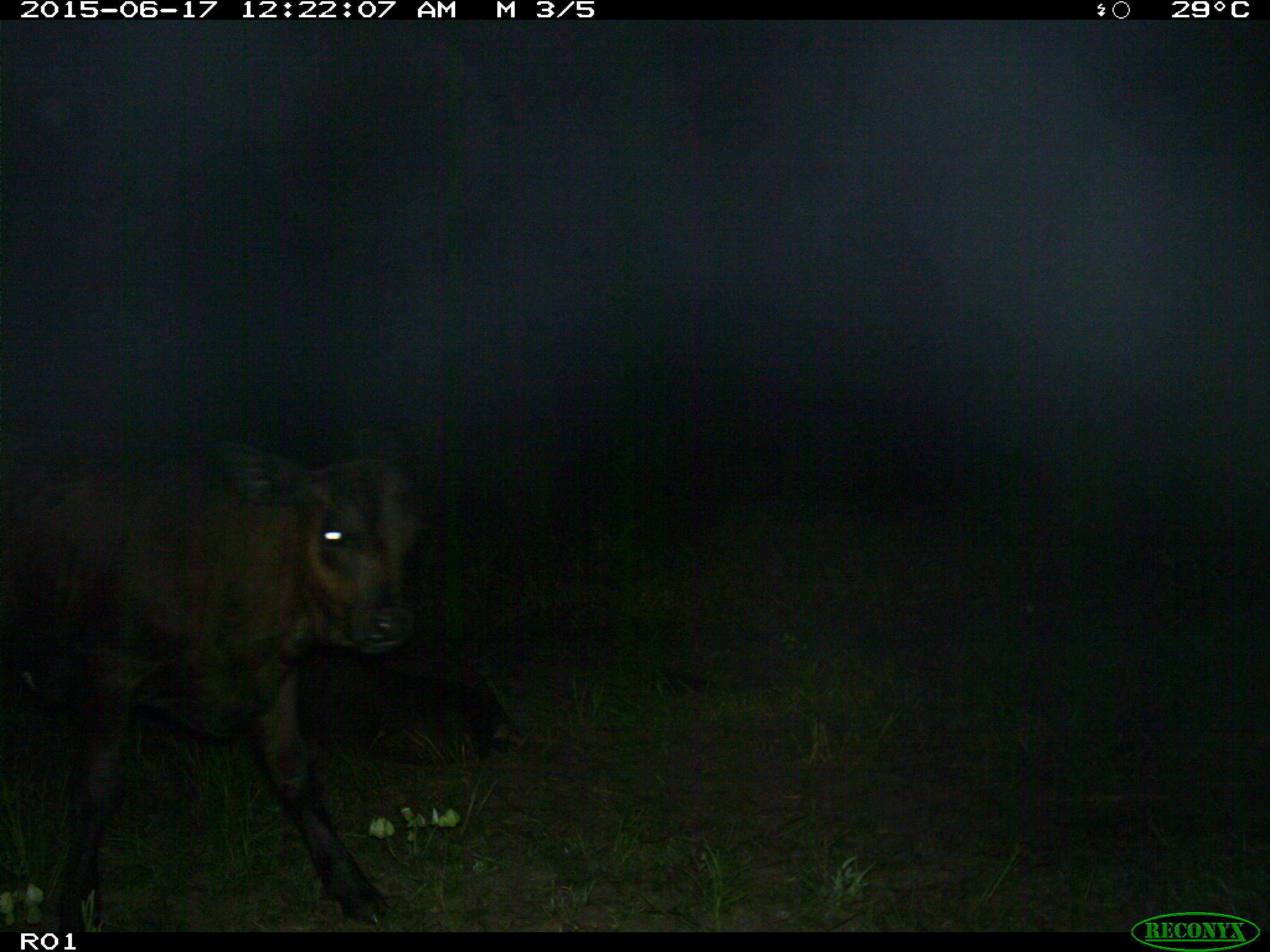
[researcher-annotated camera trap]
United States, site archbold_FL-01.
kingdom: Animalia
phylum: Chordata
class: Mammalia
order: Artiodactyla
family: Bovidae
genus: Bos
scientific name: Bos taurus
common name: domestic cow